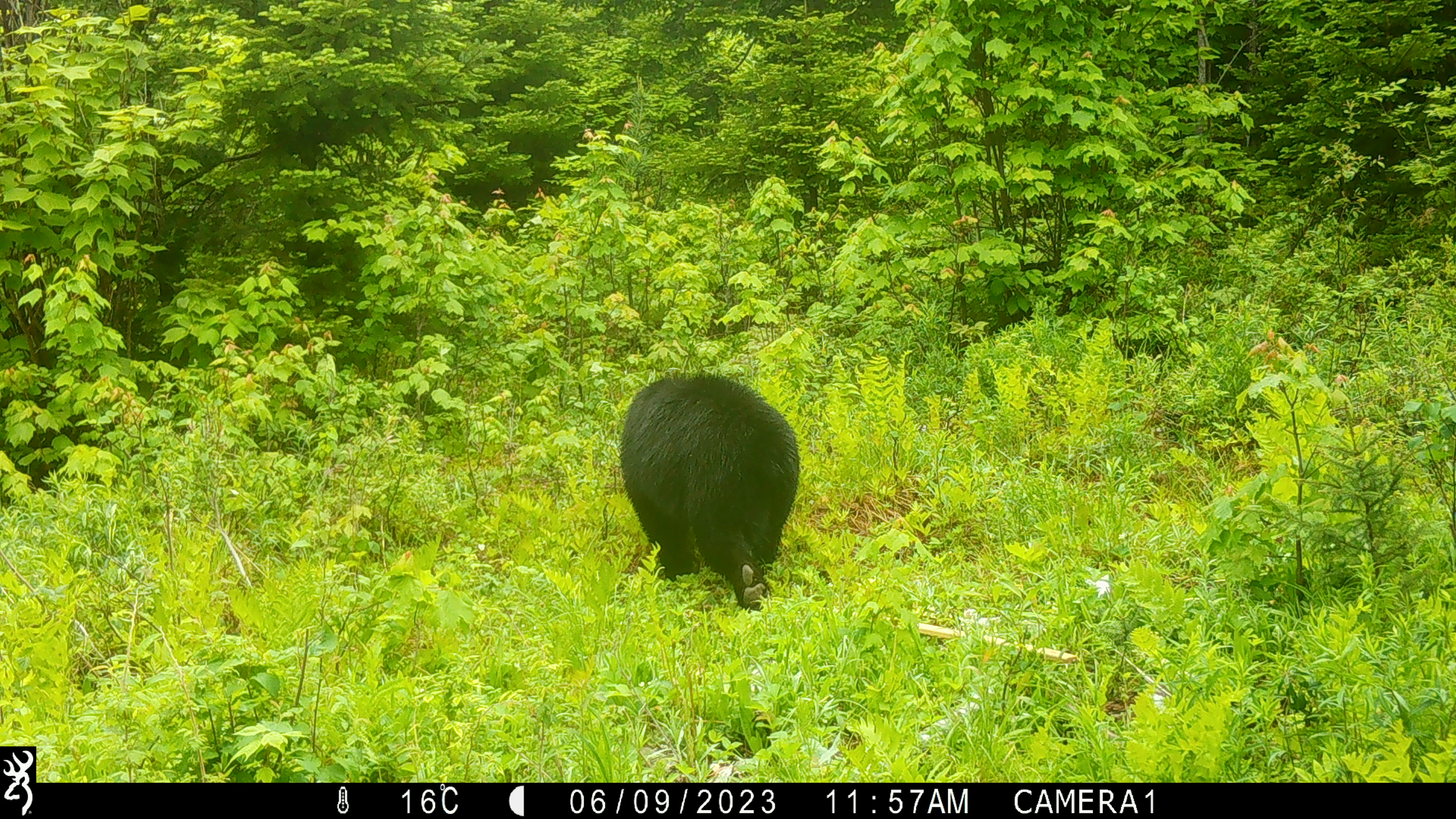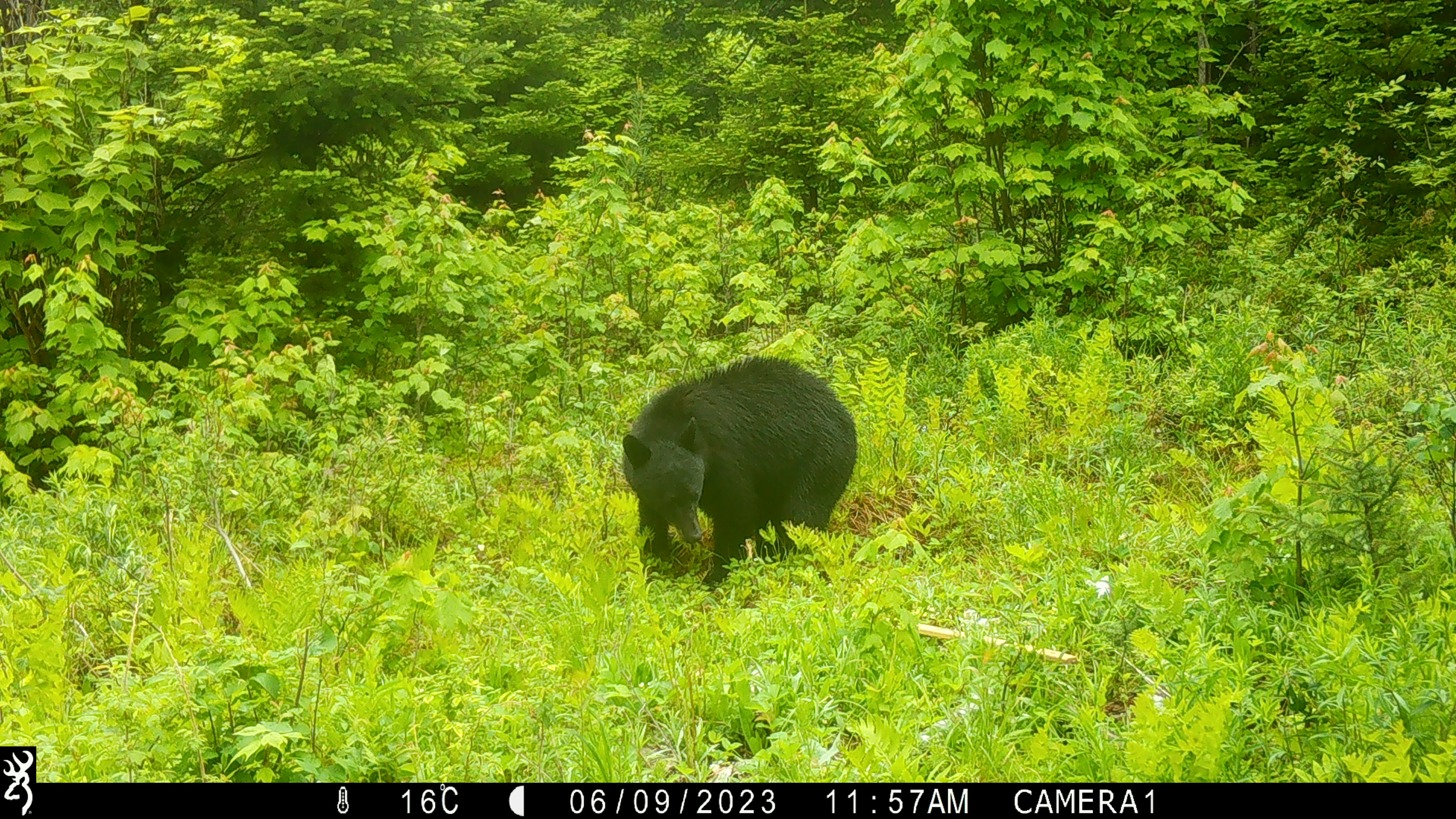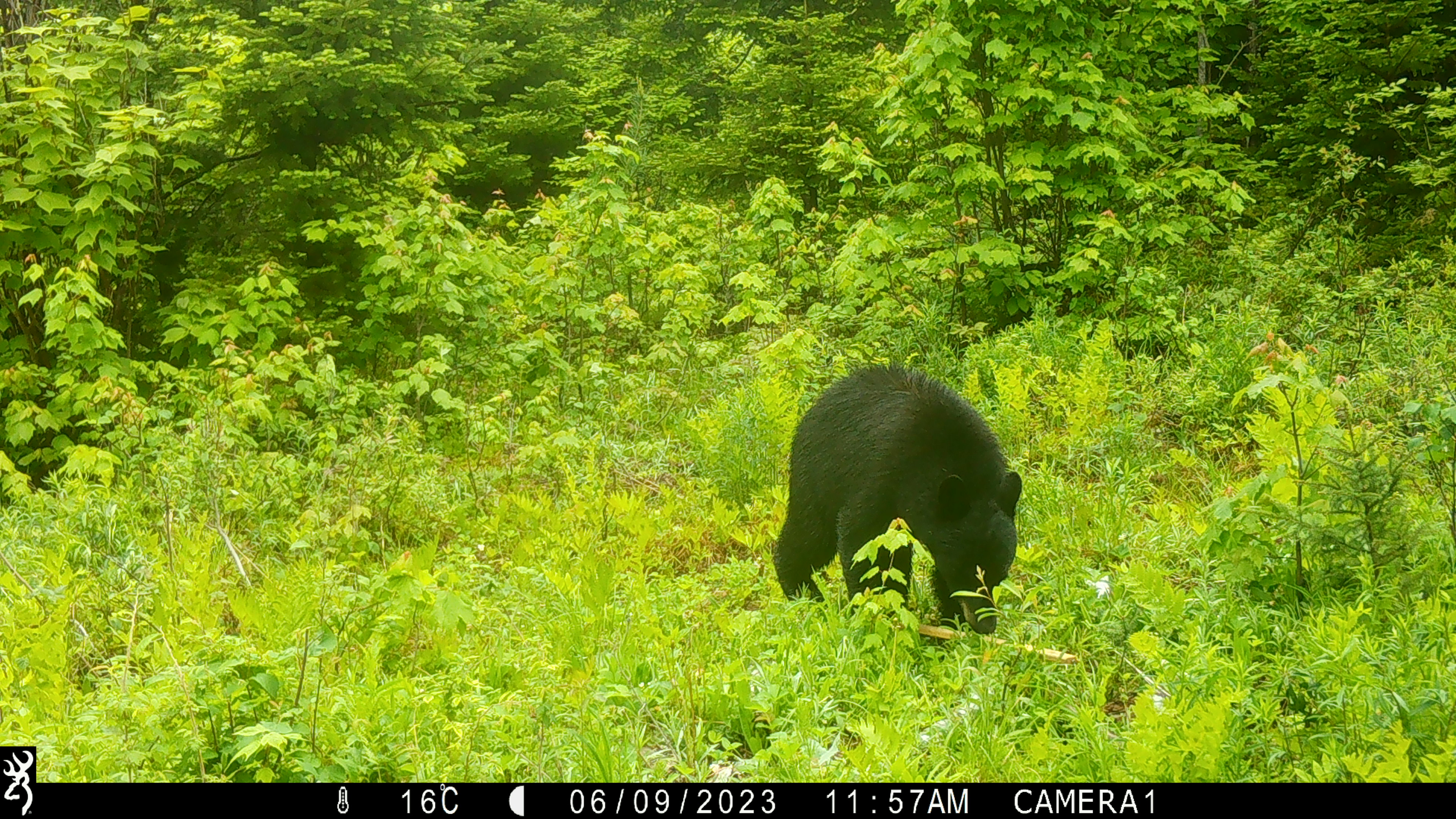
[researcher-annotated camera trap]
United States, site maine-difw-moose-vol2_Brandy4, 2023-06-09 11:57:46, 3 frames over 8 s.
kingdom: Animalia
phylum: Chordata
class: Mammalia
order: Carnivora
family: Ursidae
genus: Ursus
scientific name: Ursus americanus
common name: black bear